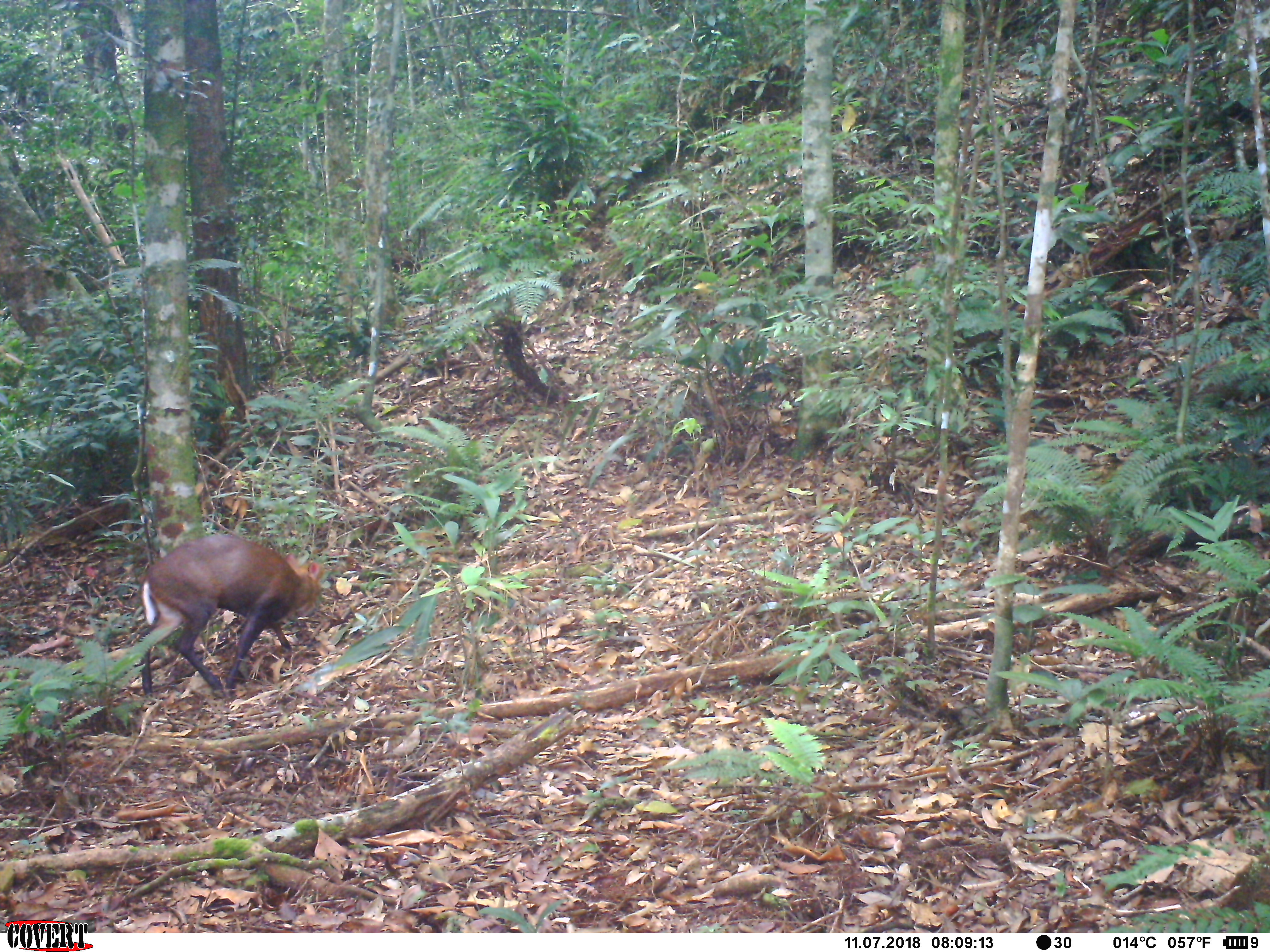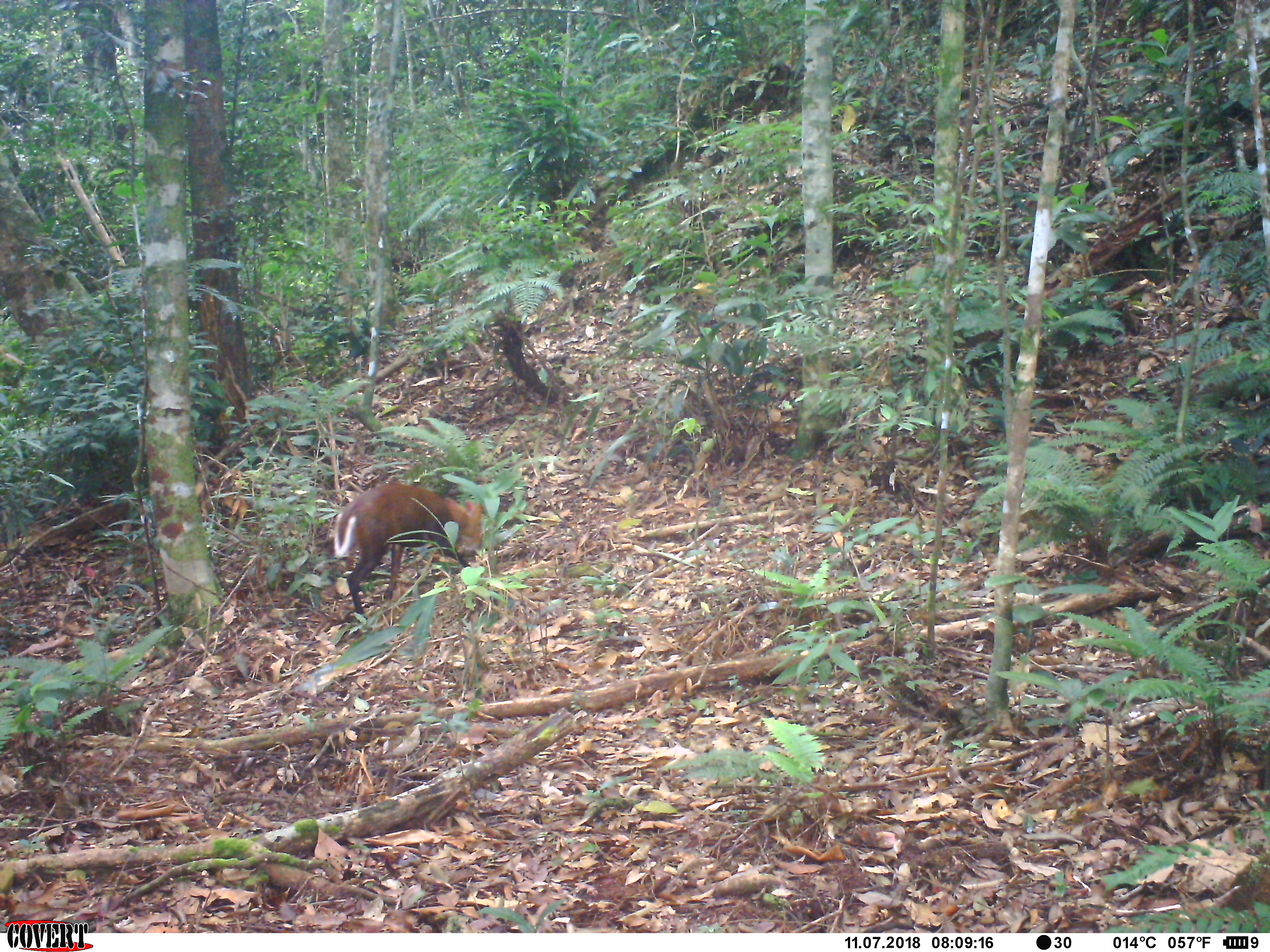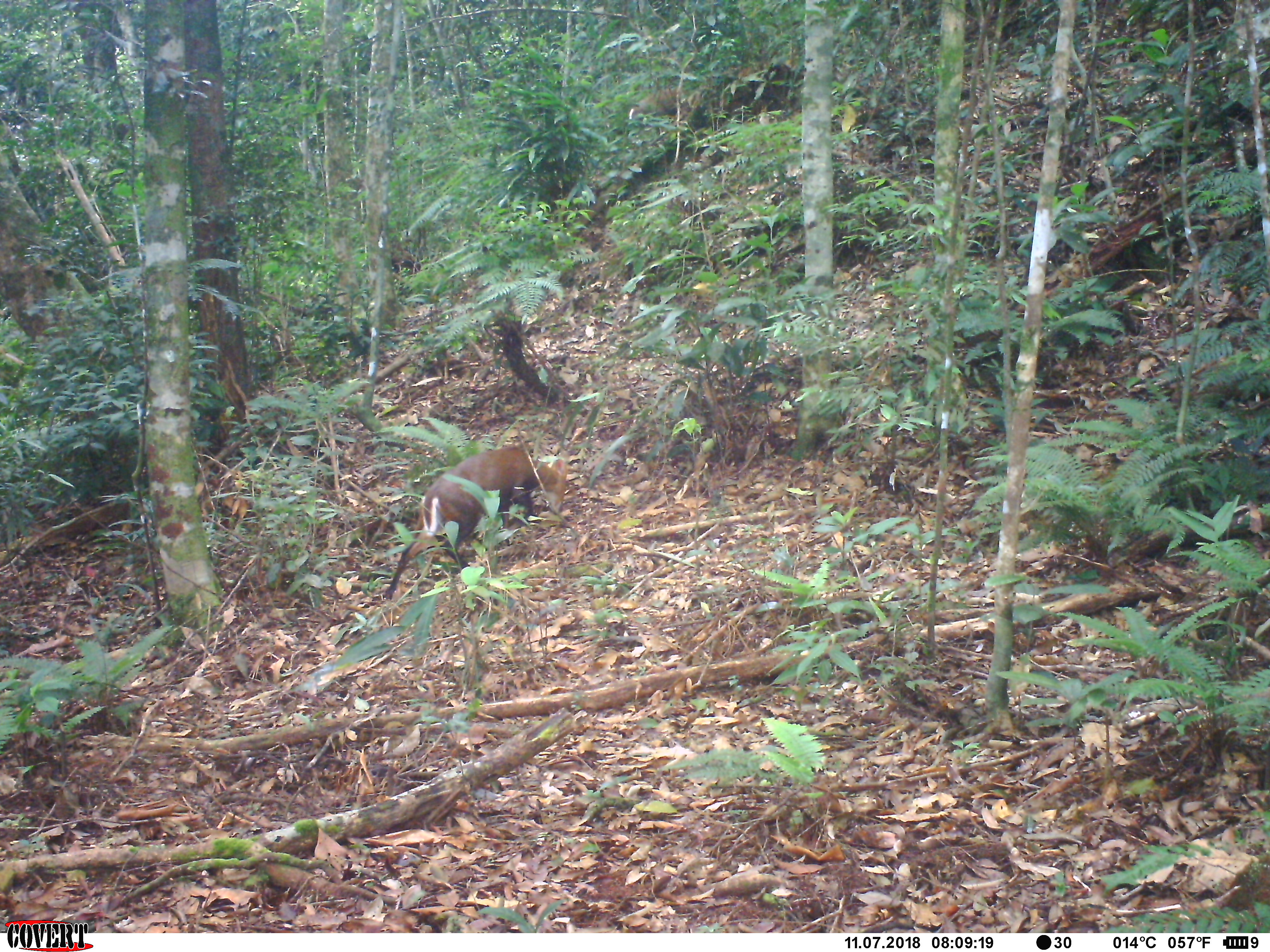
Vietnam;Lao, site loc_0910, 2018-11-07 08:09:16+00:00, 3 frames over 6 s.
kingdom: Animalia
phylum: Chordata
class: Mammalia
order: Artiodactyla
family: Cervidae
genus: Muntiacus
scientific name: Muntiacus rooseveltorum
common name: roosevelt's muntjac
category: roosevelts muntjac group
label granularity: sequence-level